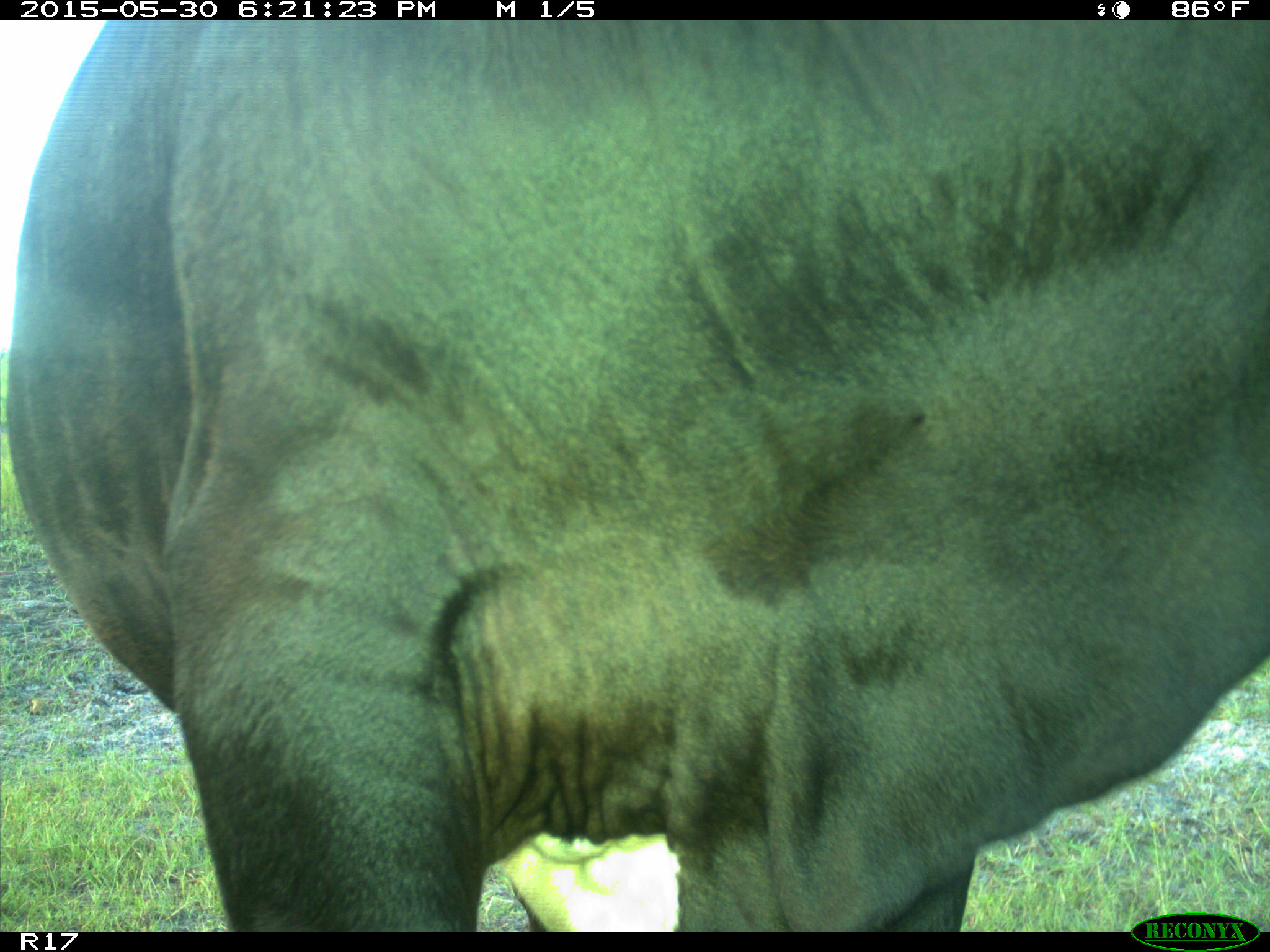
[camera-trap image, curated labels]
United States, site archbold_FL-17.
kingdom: Animalia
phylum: Chordata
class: Mammalia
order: Artiodactyla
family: Bovidae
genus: Bos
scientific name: Bos taurus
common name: domestic cow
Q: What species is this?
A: Bos taurus (domestic cow).